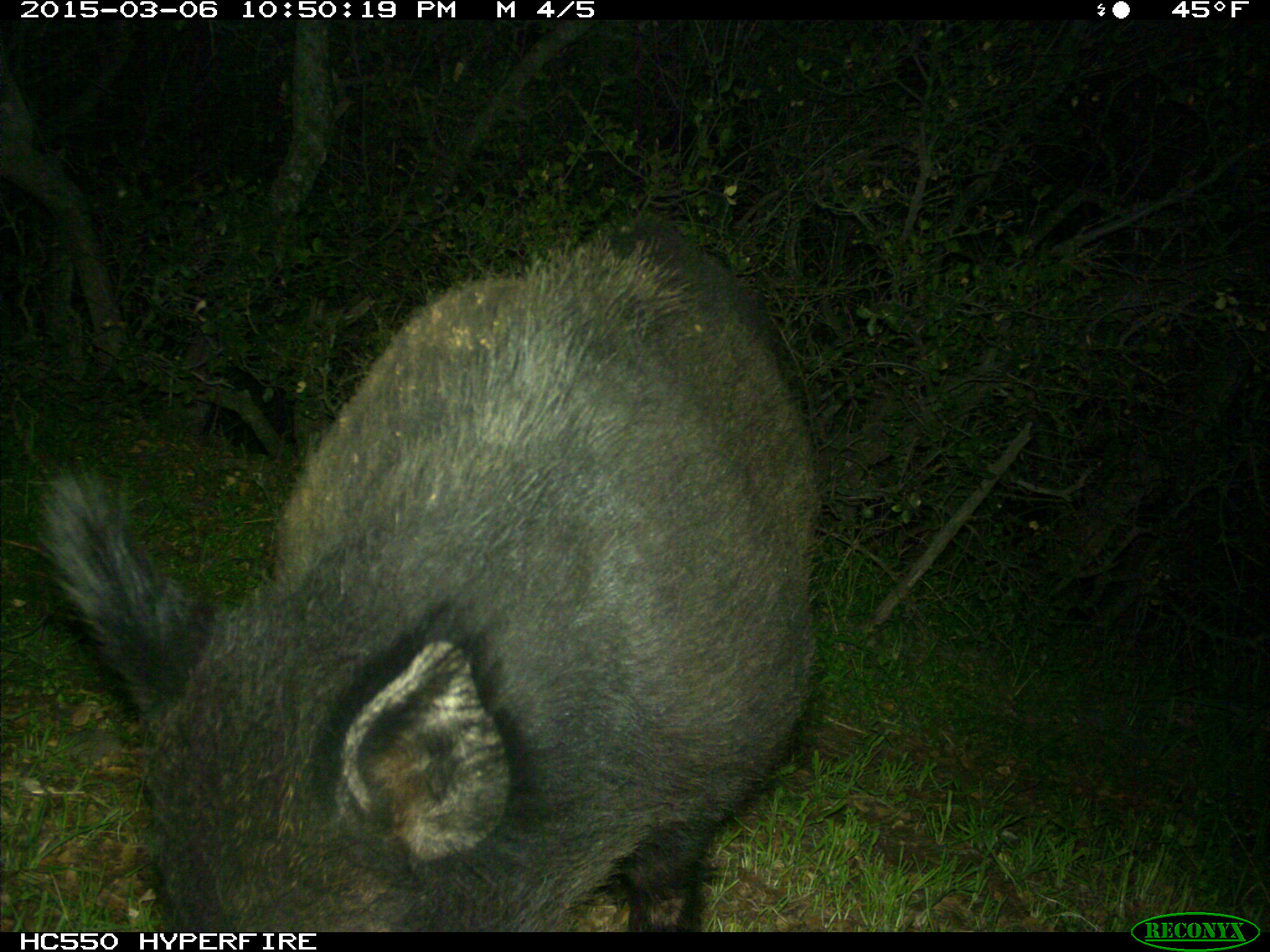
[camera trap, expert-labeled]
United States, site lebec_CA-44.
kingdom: Animalia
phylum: Chordata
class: Mammalia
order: Artiodactyla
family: Suidae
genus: Sus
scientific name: Sus scrofa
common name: wild boar